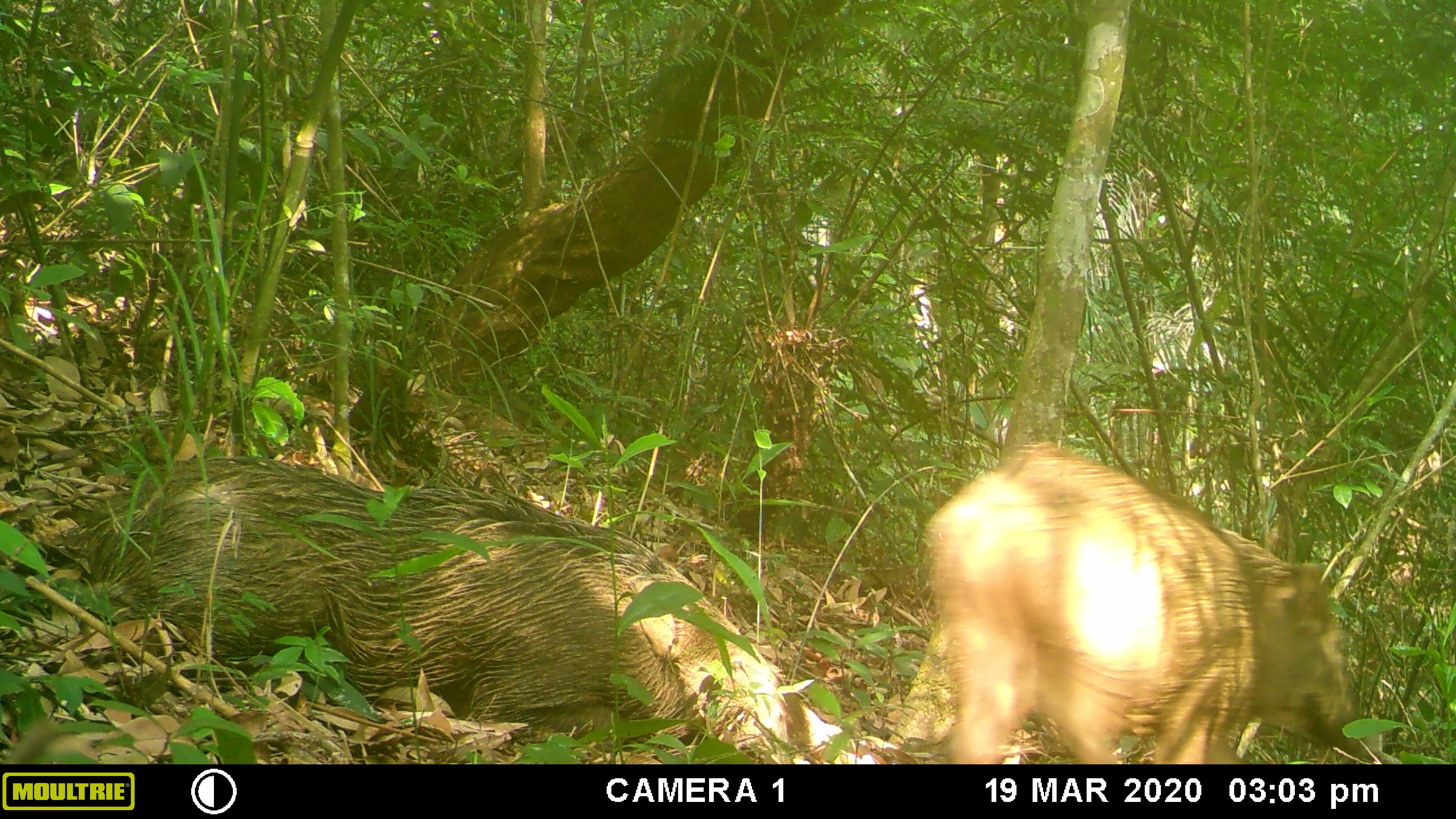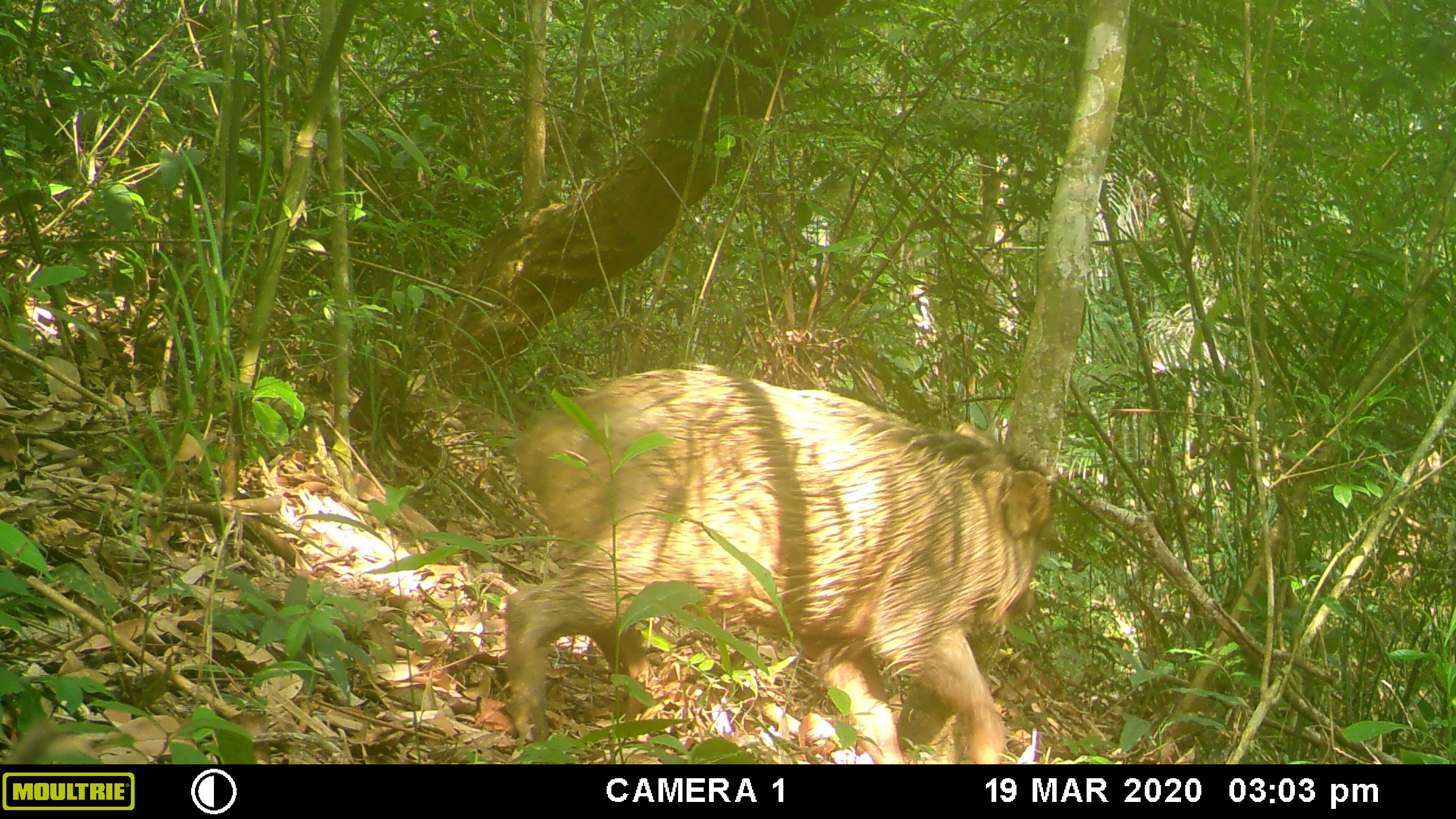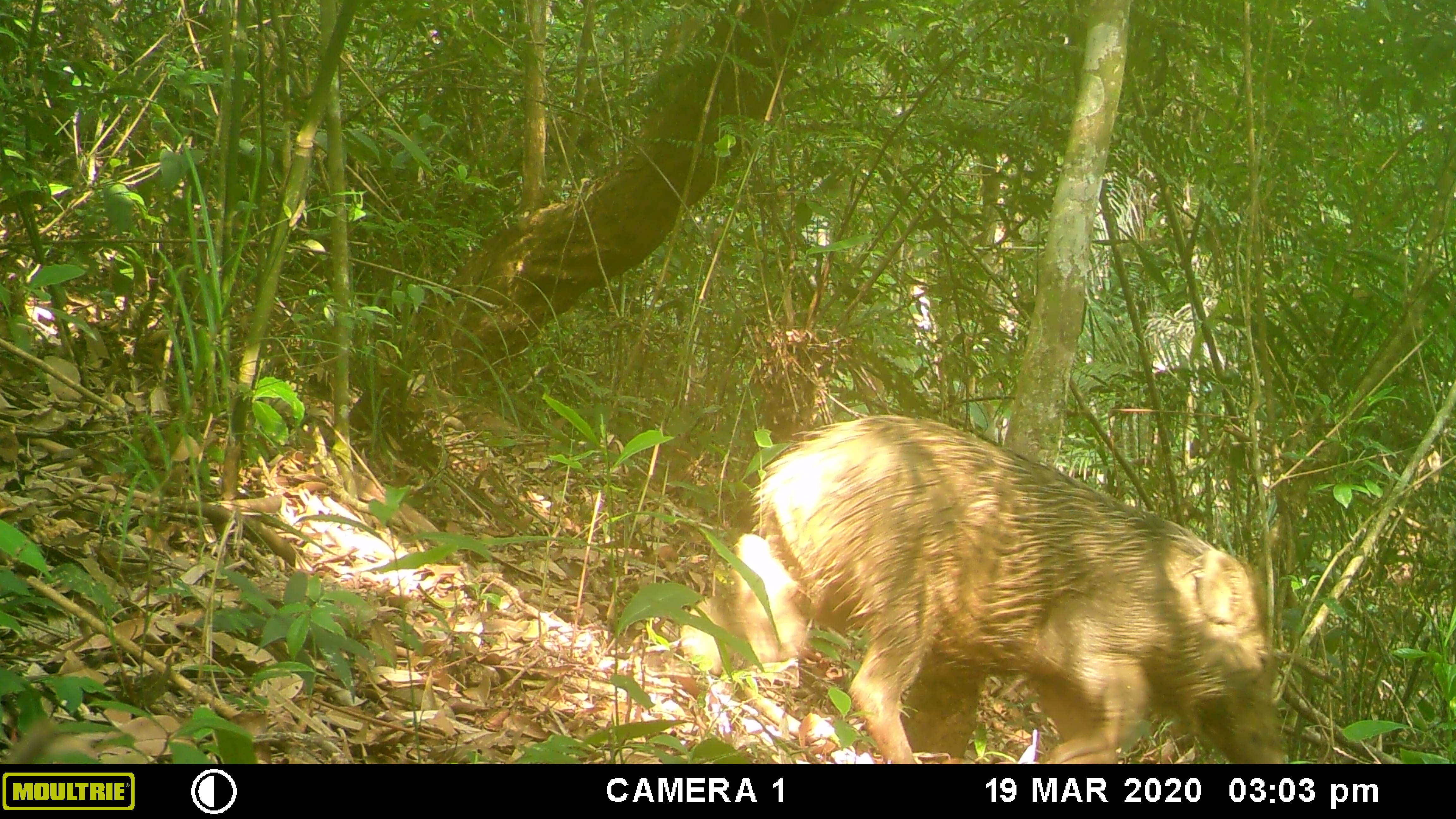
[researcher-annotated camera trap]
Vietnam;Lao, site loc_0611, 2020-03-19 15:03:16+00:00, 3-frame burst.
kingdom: Animalia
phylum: Chordata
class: Mammalia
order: Artiodactyla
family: Suidae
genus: Sus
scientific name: Sus scrofa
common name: eurasian wild pig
Eurasian wild pig (Sus scrofa). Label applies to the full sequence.